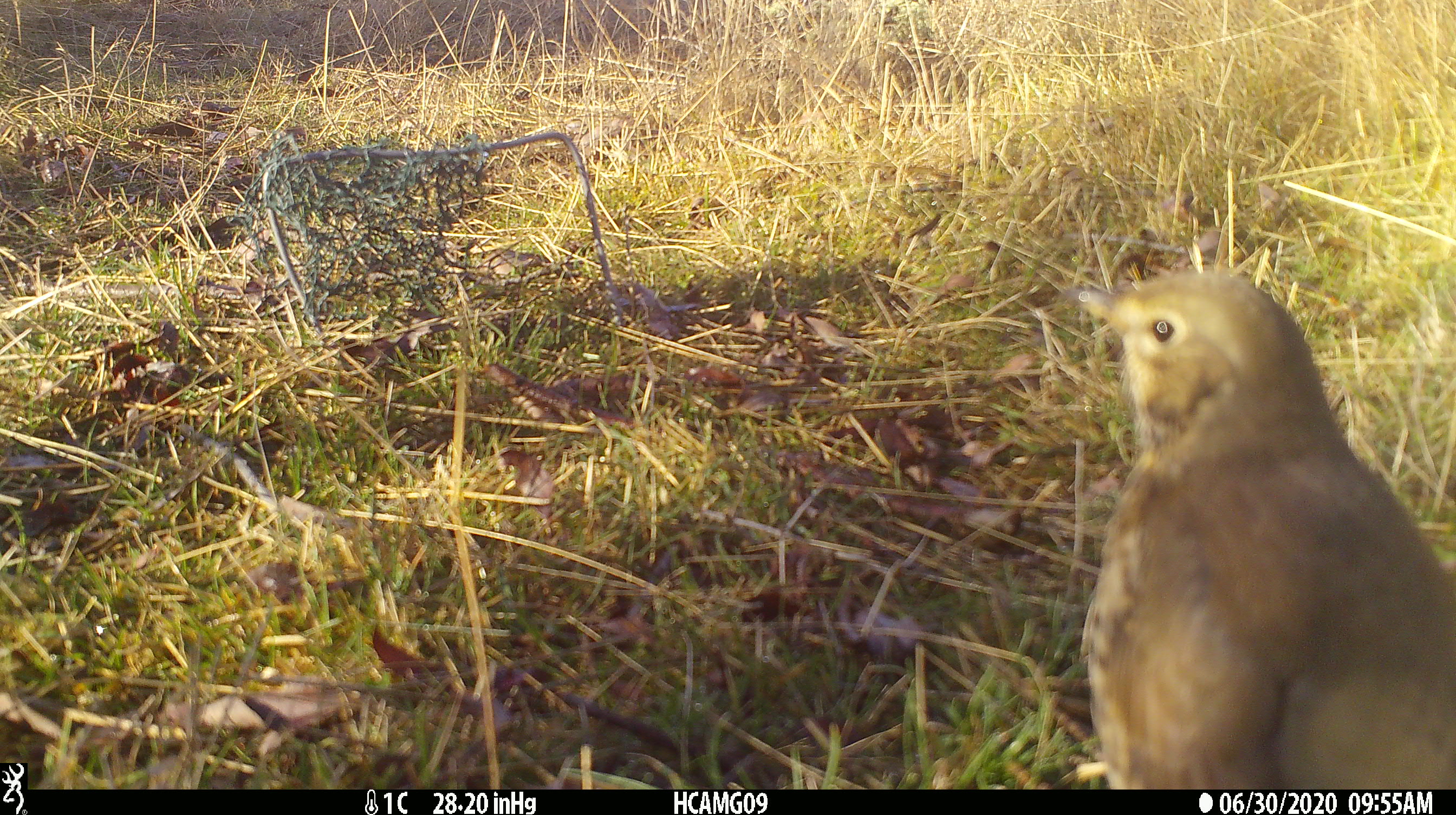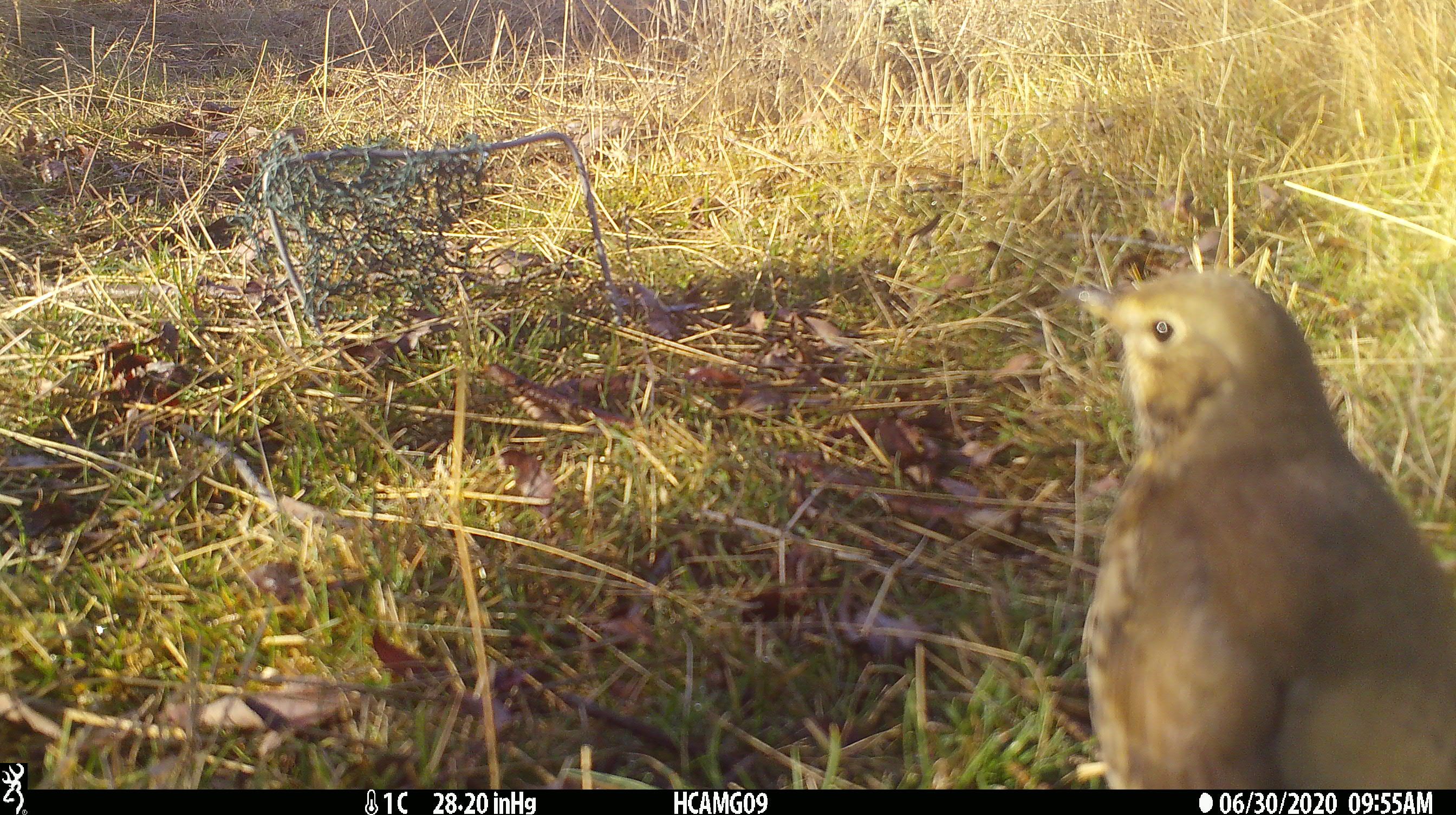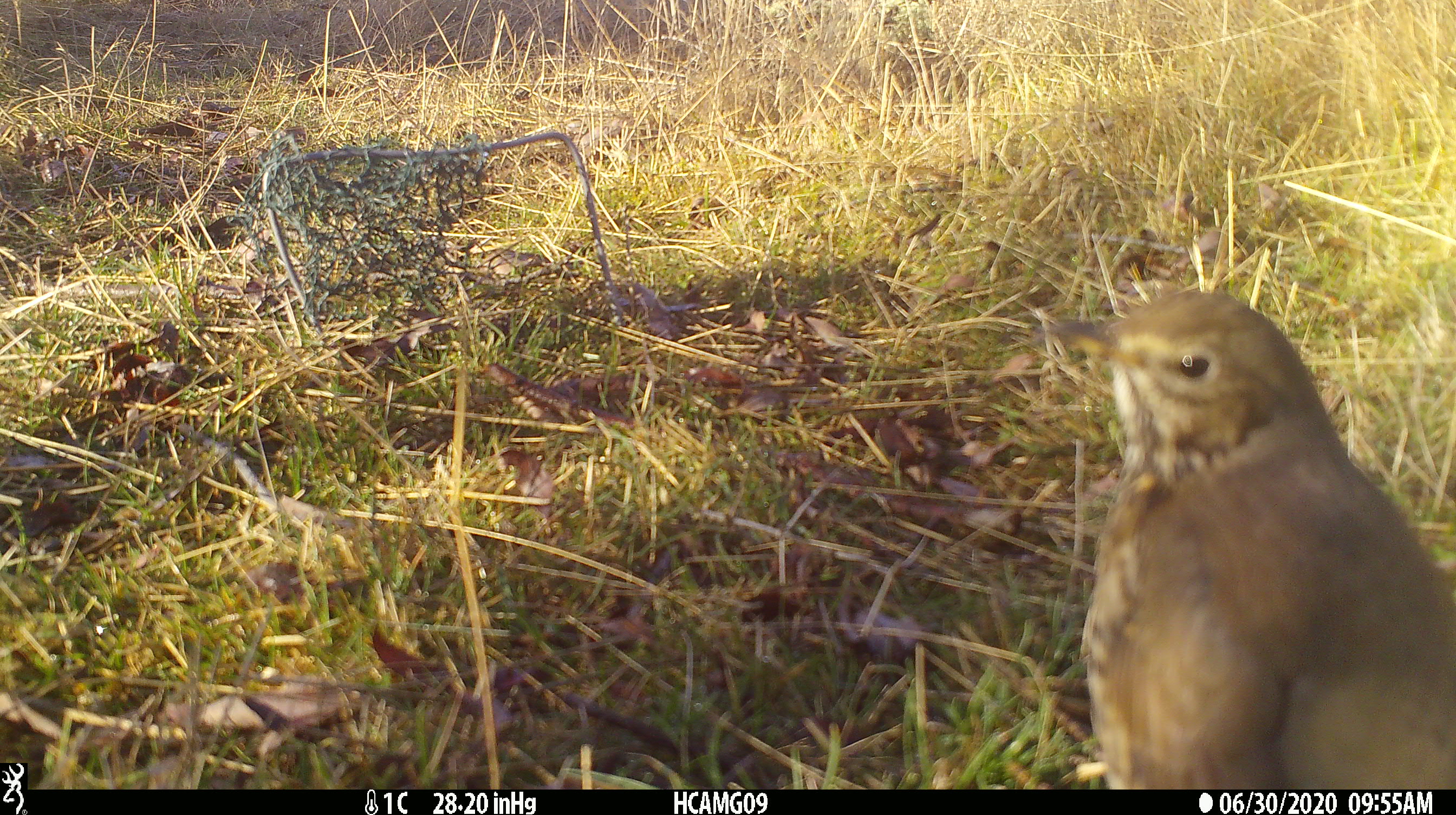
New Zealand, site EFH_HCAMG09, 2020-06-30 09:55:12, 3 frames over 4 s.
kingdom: Animalia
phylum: Chordata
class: Aves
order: Passeriformes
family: Turdidae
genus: Turdus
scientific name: Turdus philomelos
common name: song thrush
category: thrush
Thrush (song thrush) (Turdus philomelos).